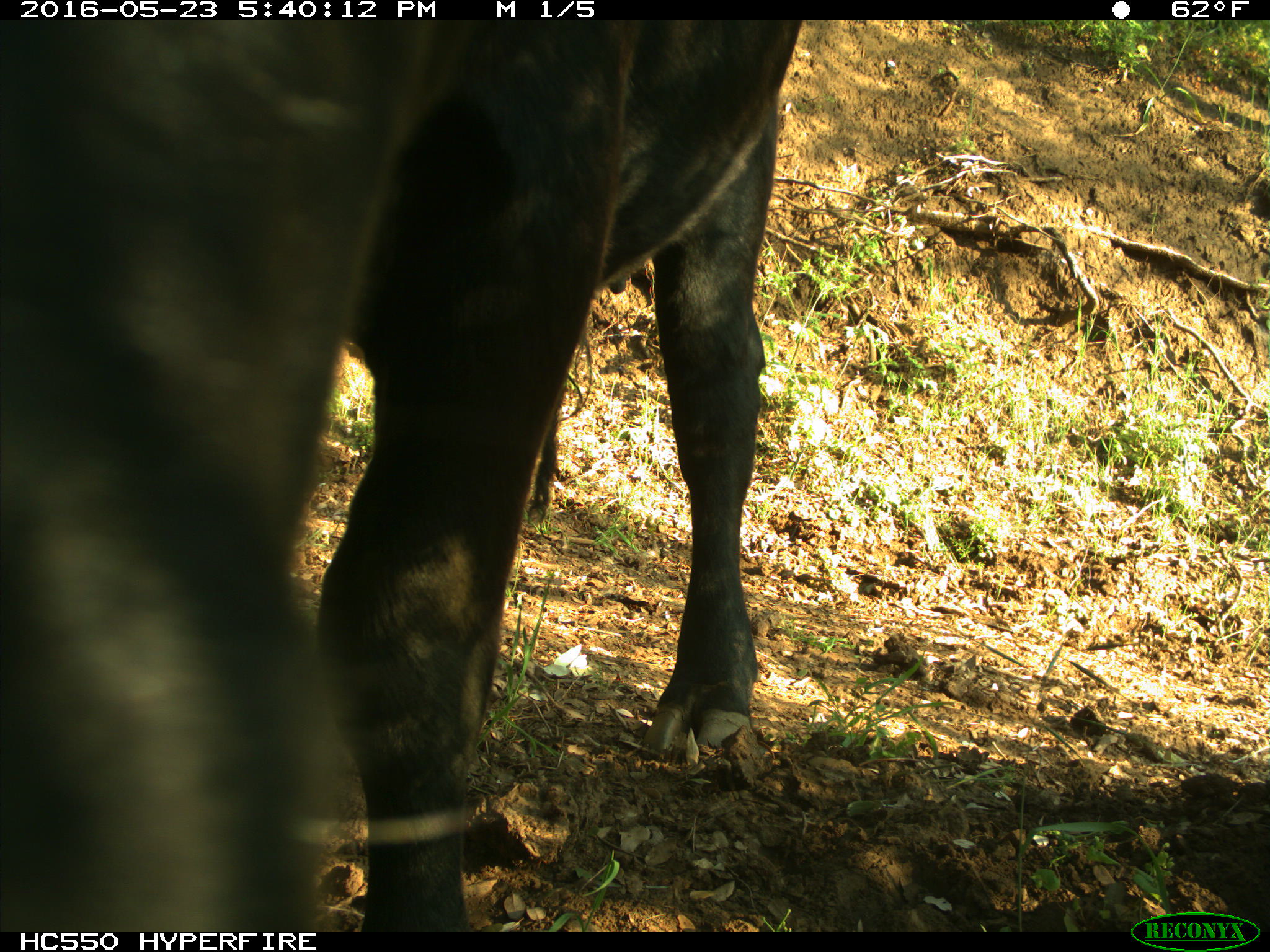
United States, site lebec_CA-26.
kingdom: Animalia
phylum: Chordata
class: Mammalia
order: Artiodactyla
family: Bovidae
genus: Bos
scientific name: Bos taurus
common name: domestic cow